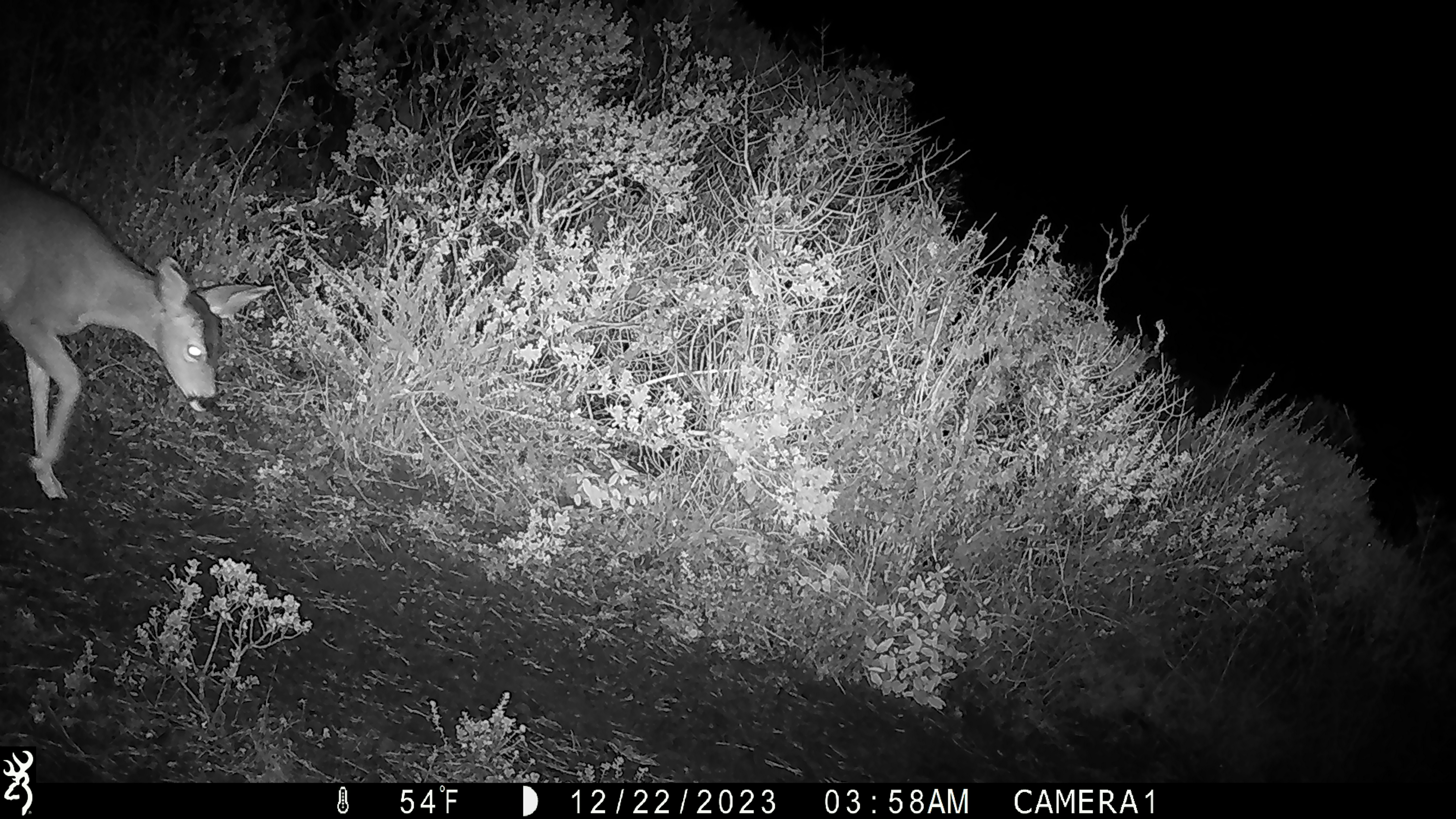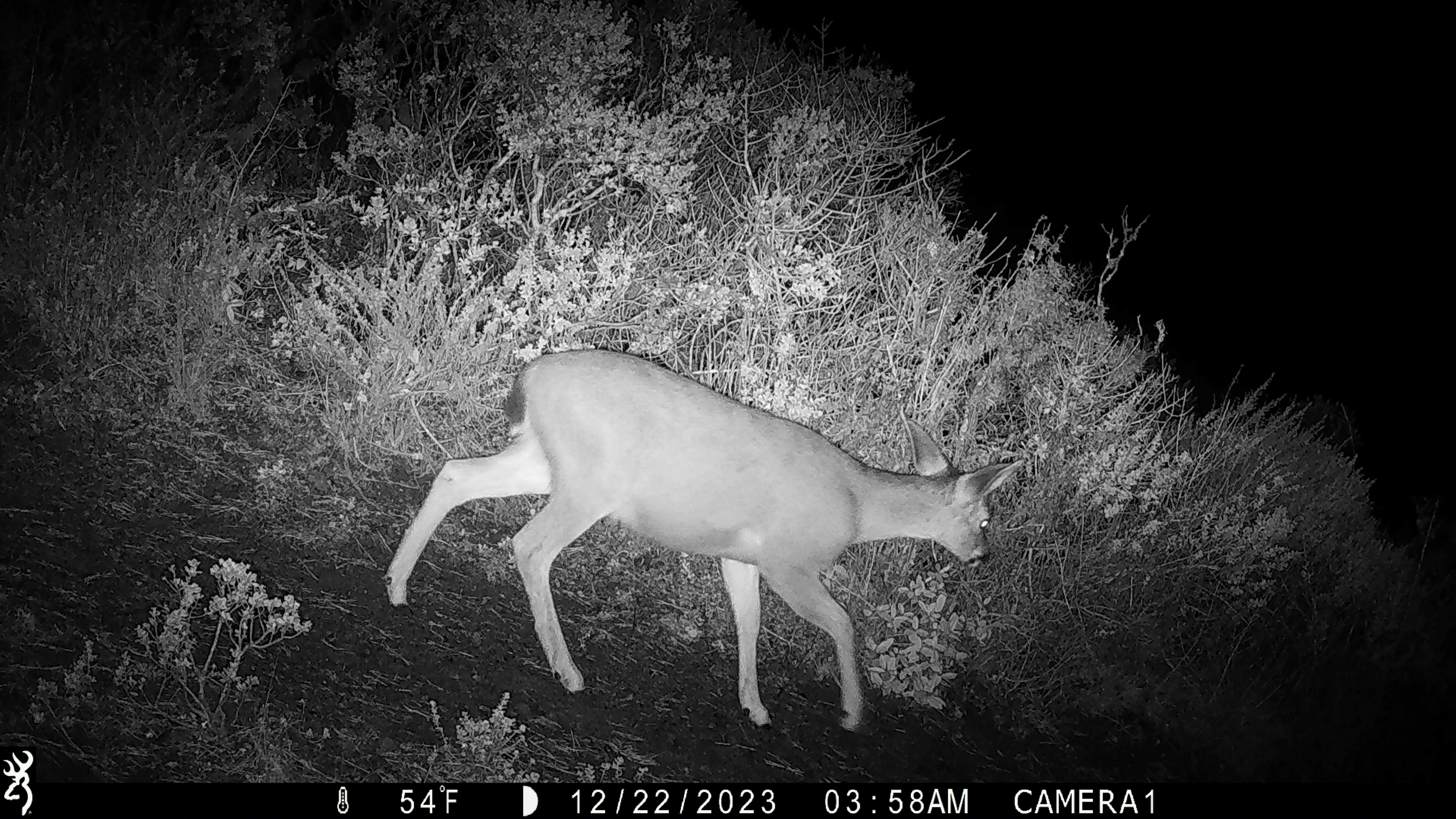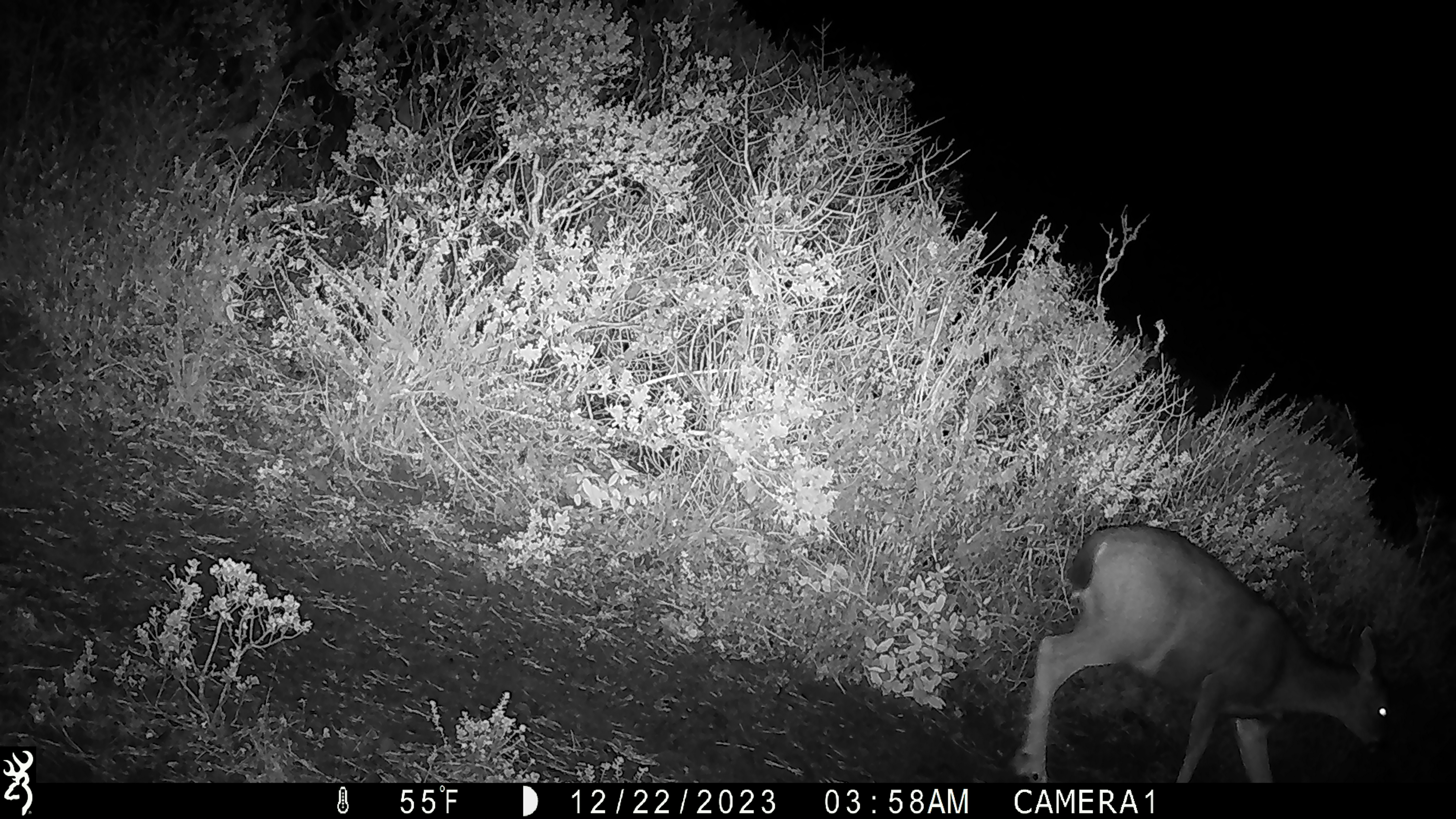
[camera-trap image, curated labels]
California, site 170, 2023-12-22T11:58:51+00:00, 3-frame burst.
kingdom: Animalia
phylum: Chordata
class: Mammalia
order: Artiodactyla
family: Cervidae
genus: Odocoileus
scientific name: Odocoileus hemionus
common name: mule deer